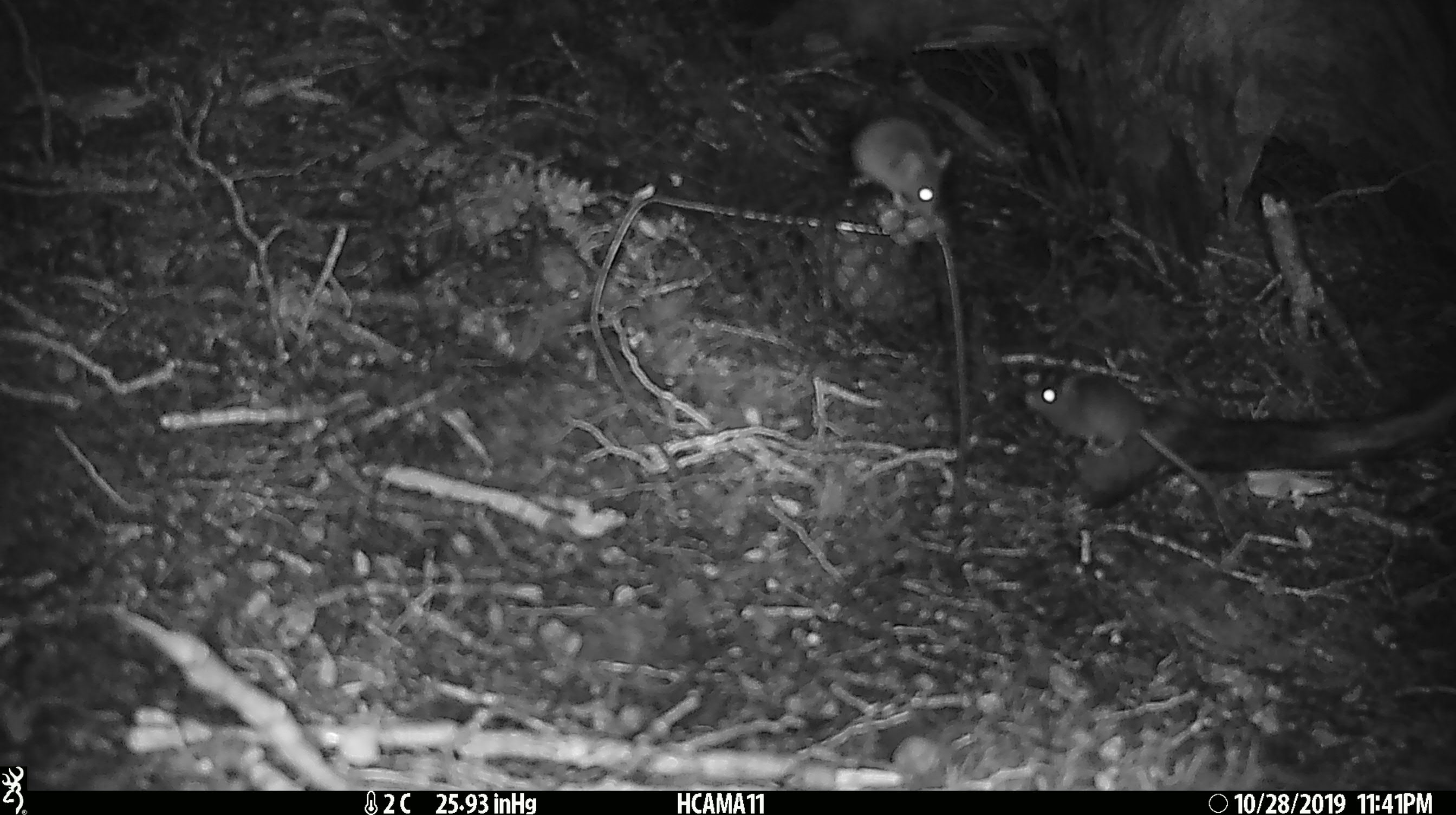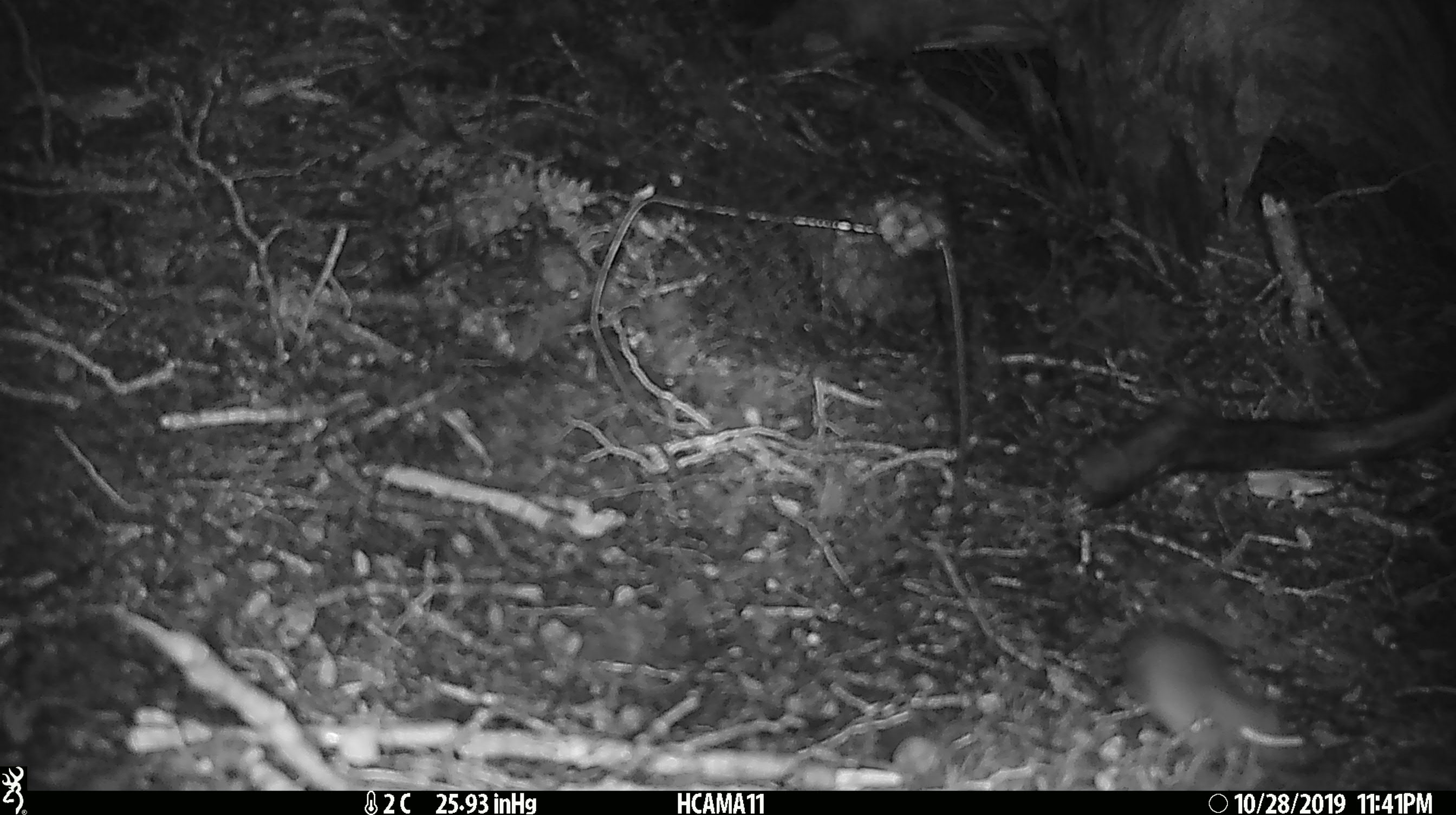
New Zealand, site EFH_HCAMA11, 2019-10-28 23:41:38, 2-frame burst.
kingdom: Animalia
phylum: Chordata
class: Mammalia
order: Rodentia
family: Muridae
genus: Mus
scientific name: Mus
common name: mouse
Mouse (Mus).